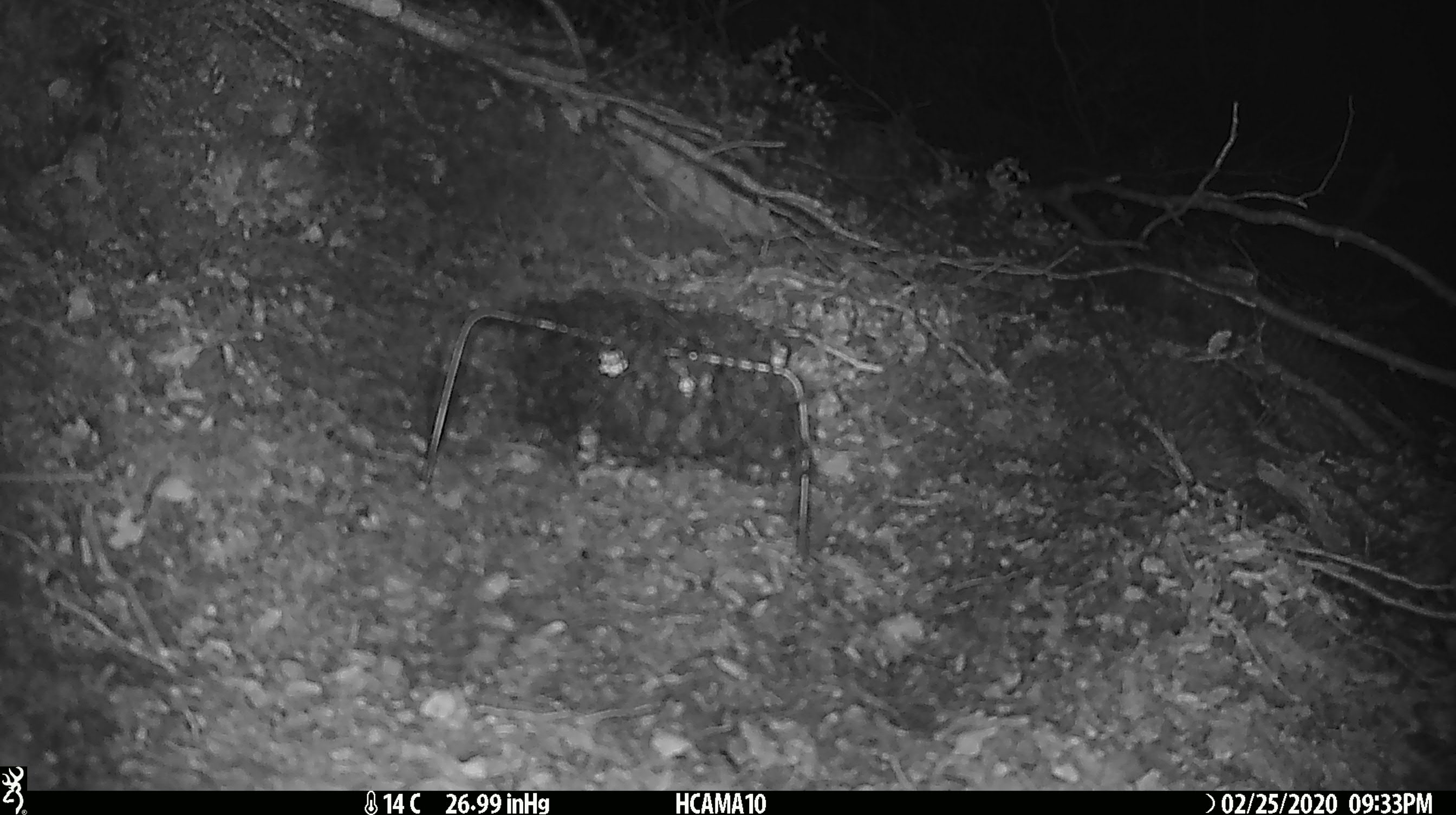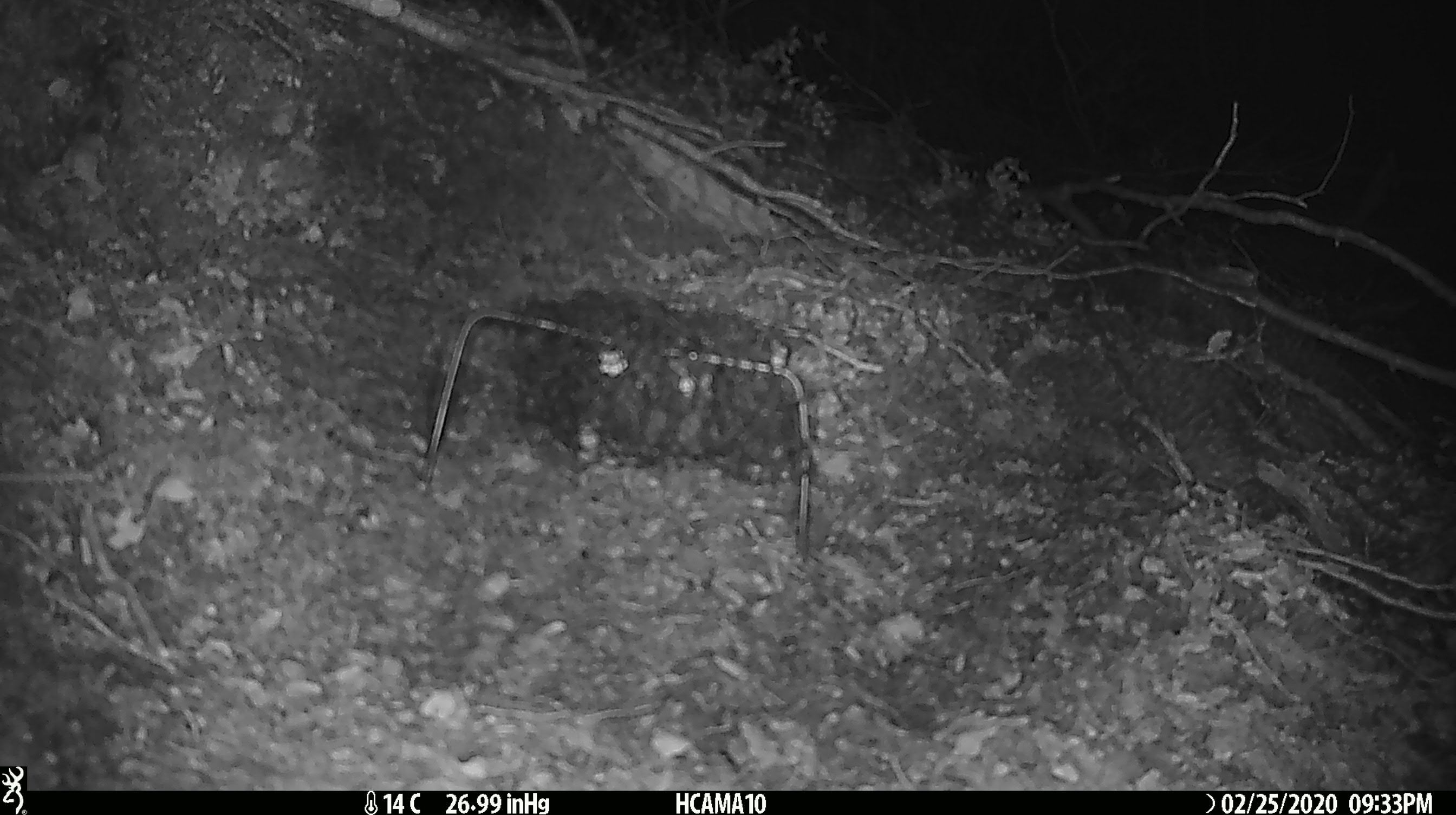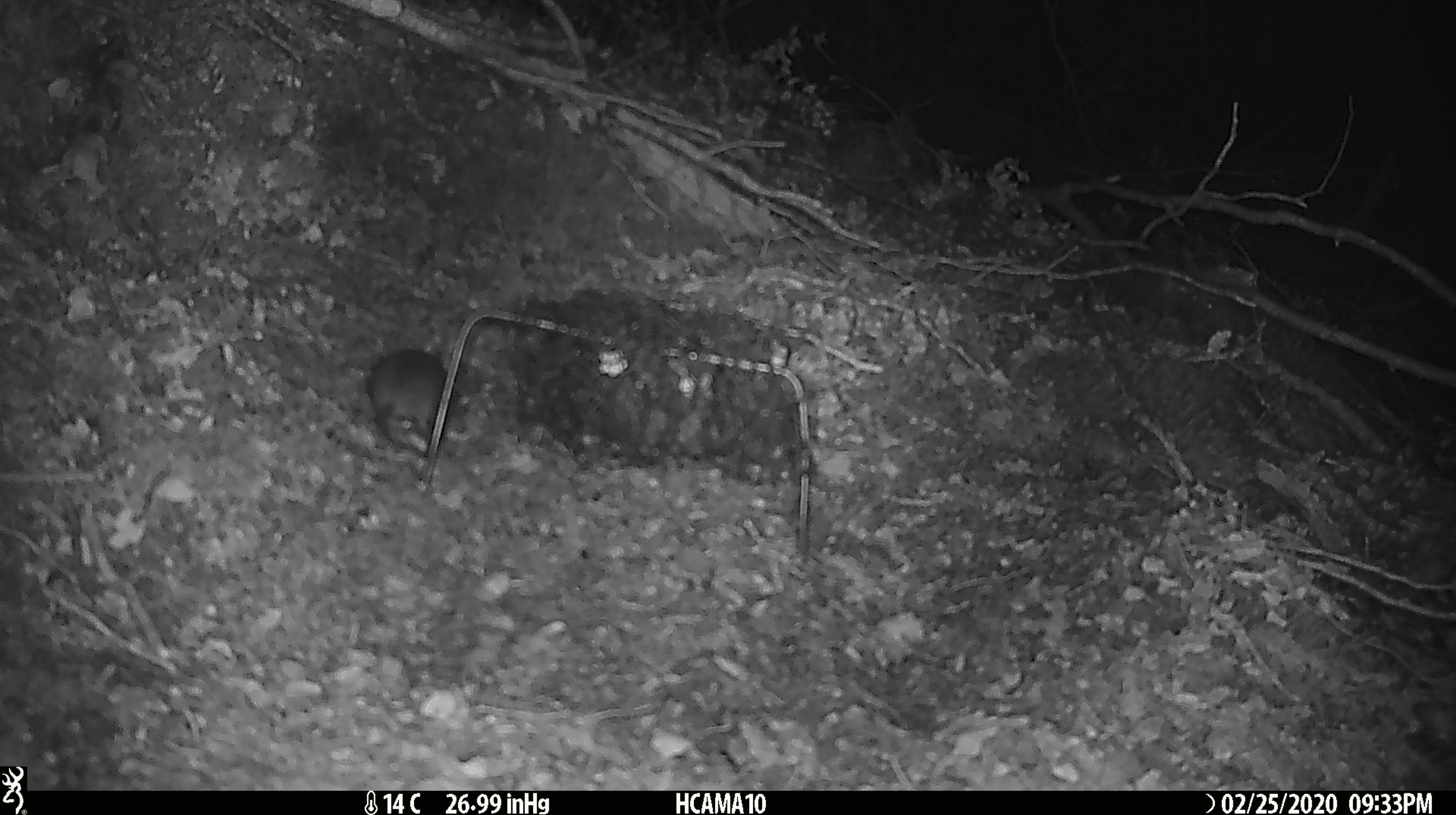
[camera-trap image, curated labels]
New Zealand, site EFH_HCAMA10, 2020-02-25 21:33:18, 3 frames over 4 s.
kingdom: Animalia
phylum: Chordata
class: Mammalia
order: Rodentia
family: Muridae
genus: Mus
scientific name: Mus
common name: mouse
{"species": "mouse (Mus)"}